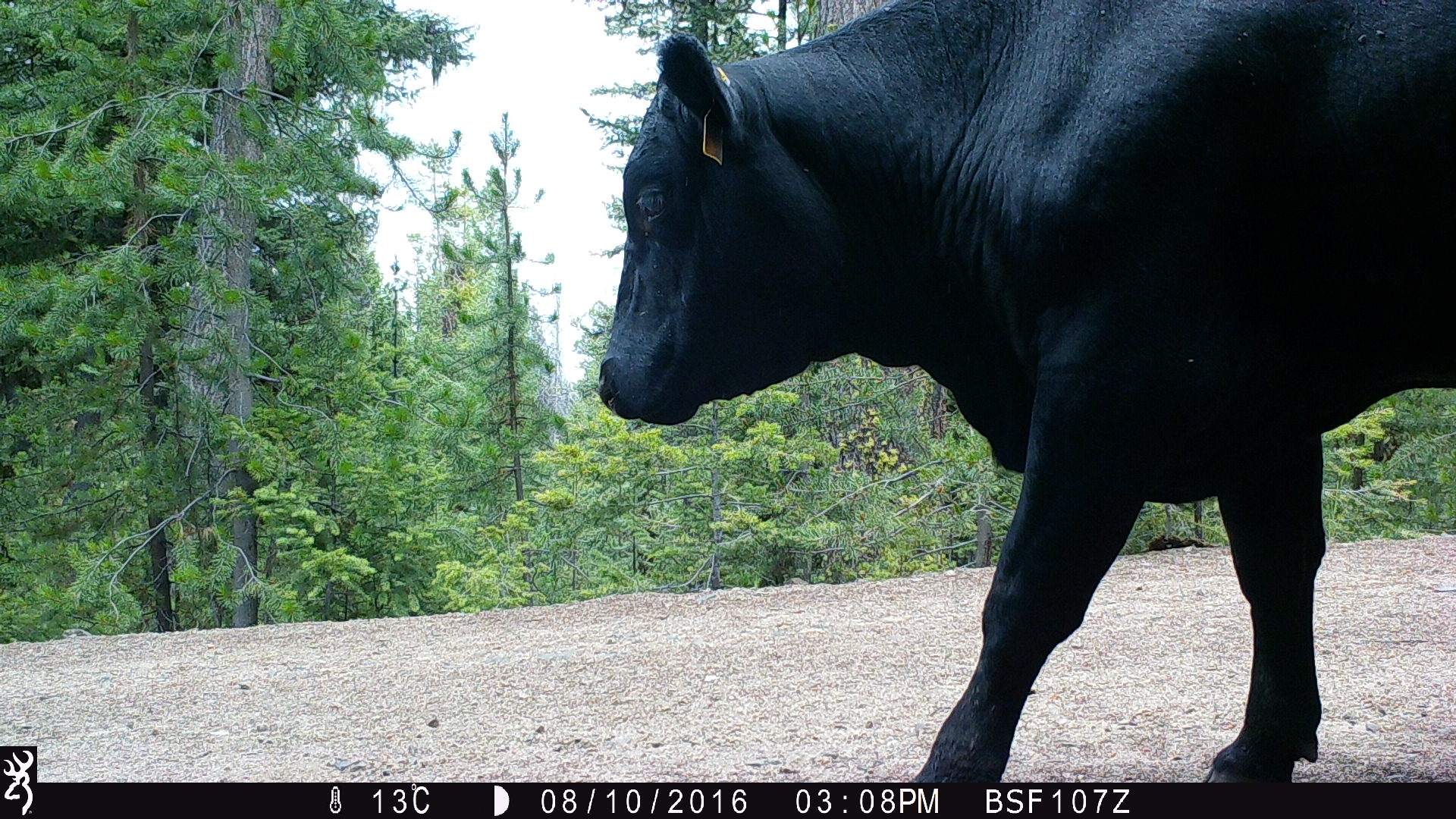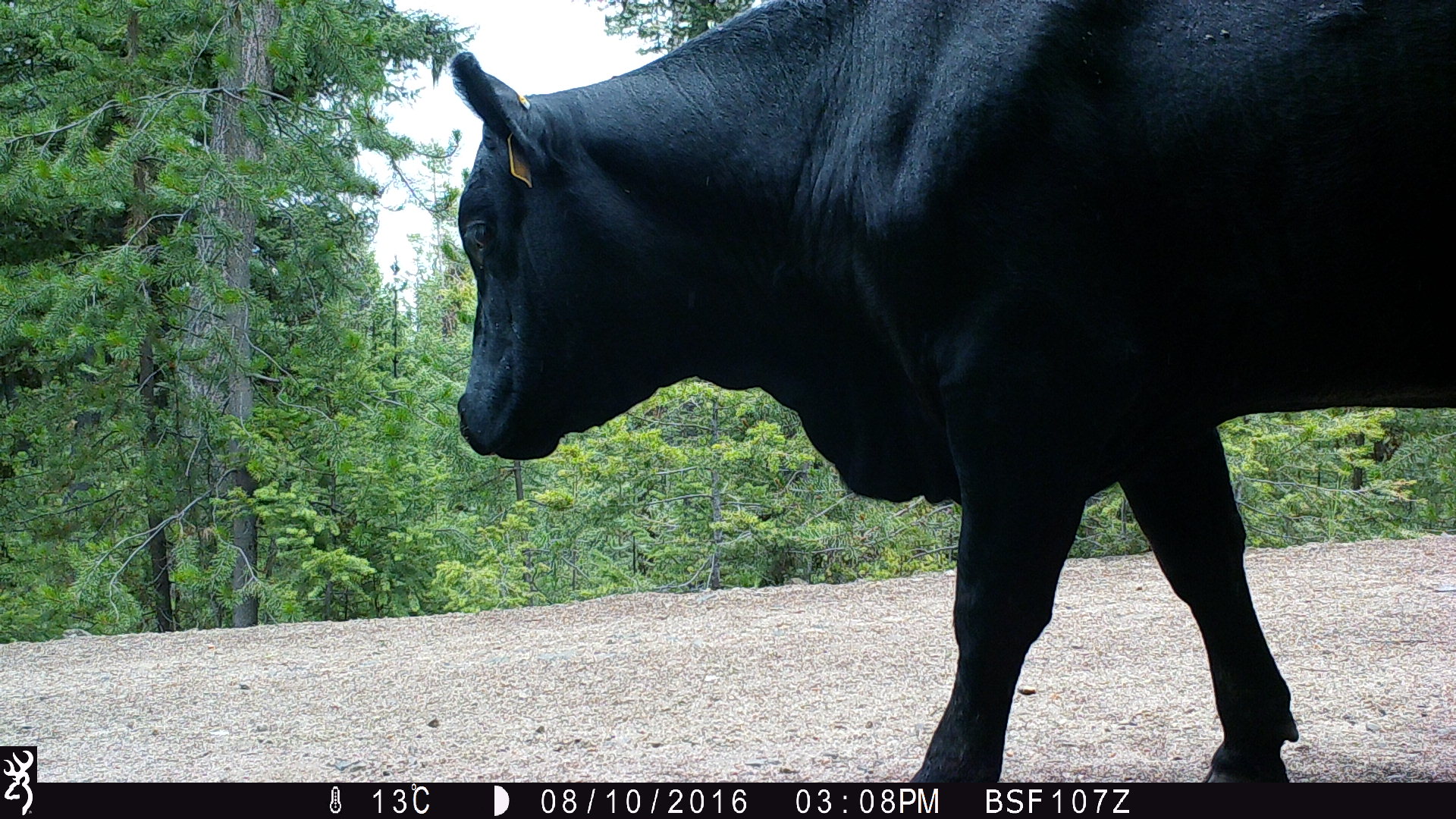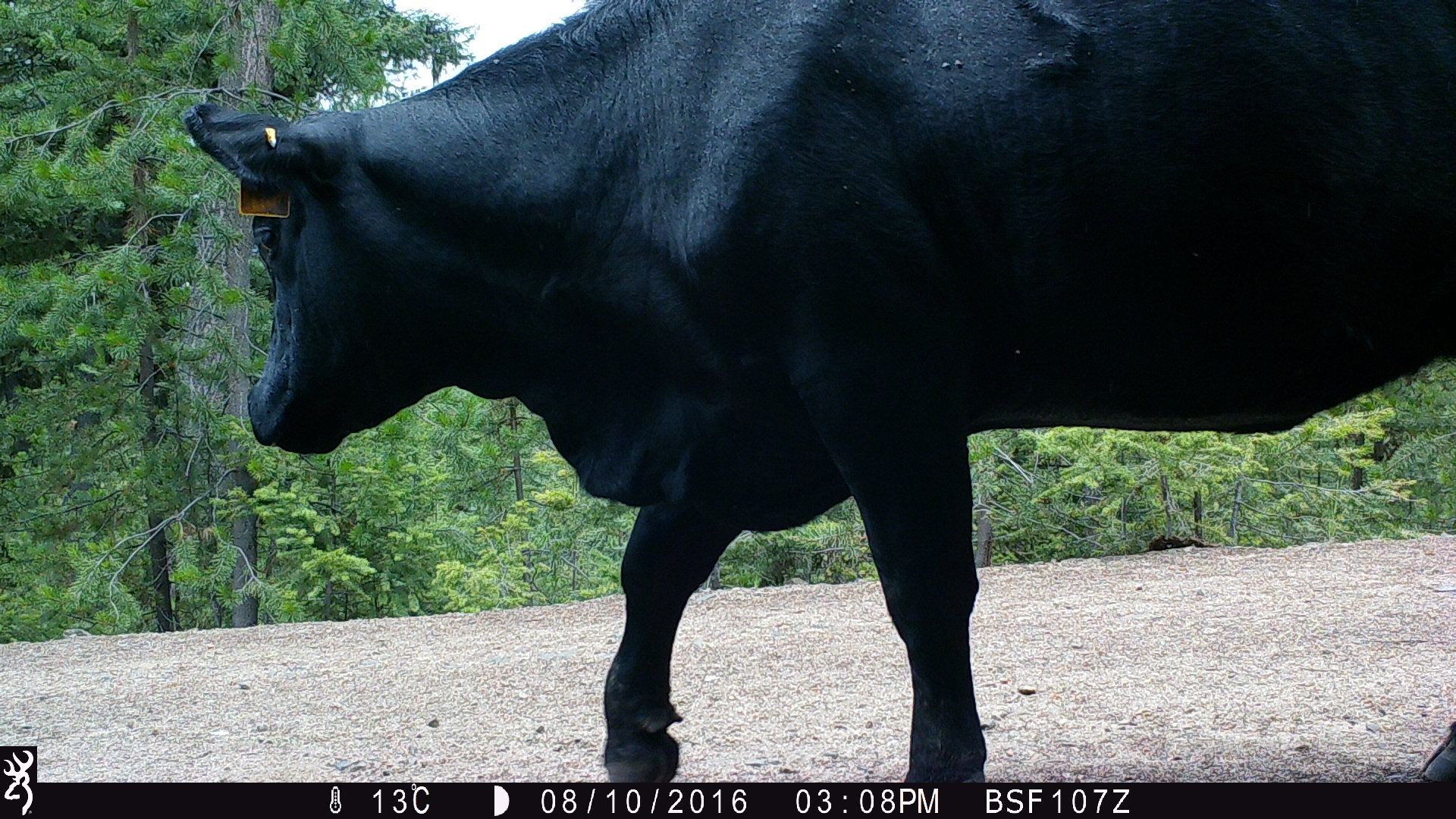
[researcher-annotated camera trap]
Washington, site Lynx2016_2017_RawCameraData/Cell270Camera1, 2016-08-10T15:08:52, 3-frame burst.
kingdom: Animalia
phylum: Chordata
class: Mammalia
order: Artiodactyla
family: Bovidae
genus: Bos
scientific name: Bos taurus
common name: domestic cattle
Domestic cattle (Bos taurus). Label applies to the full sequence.